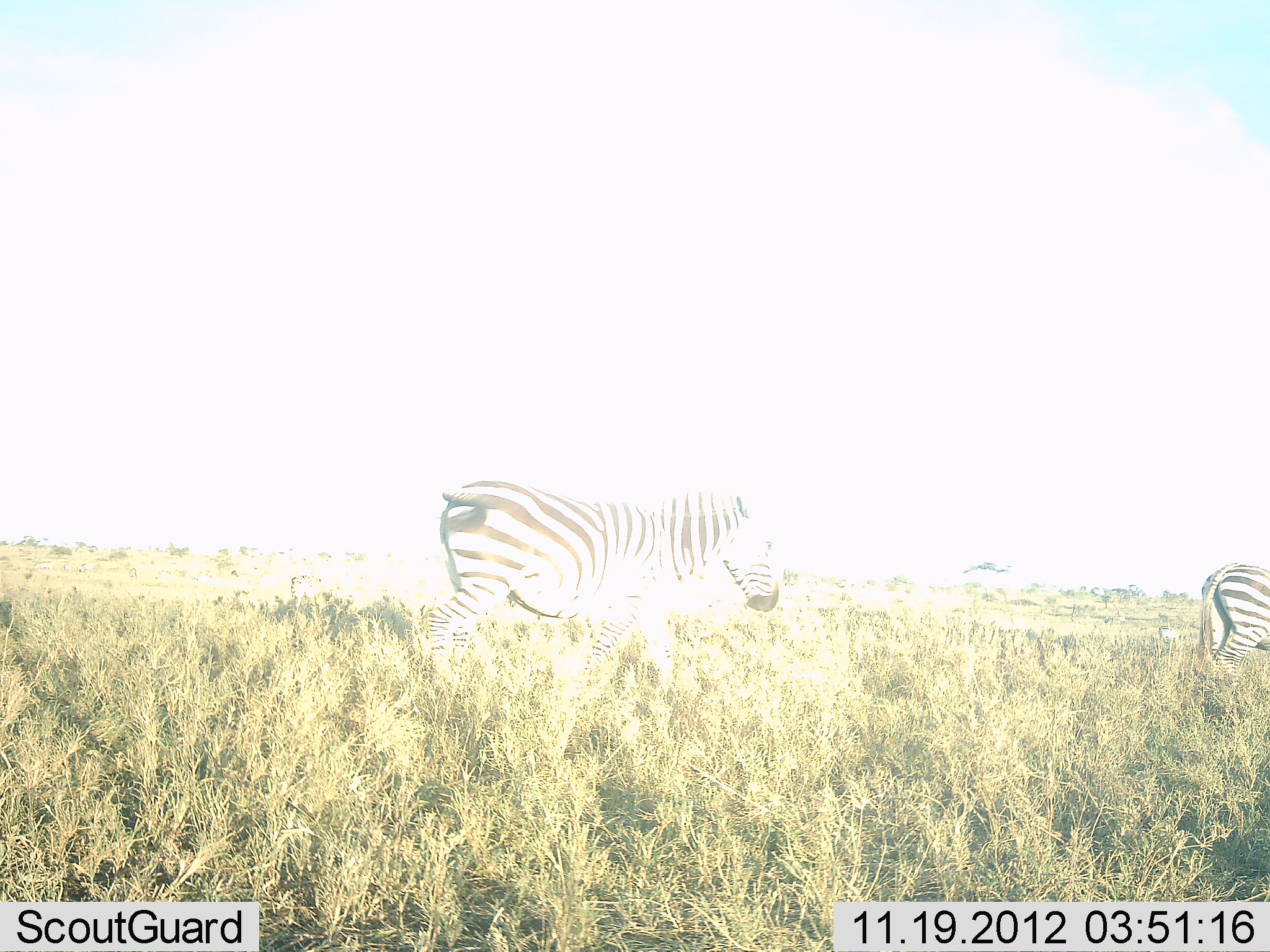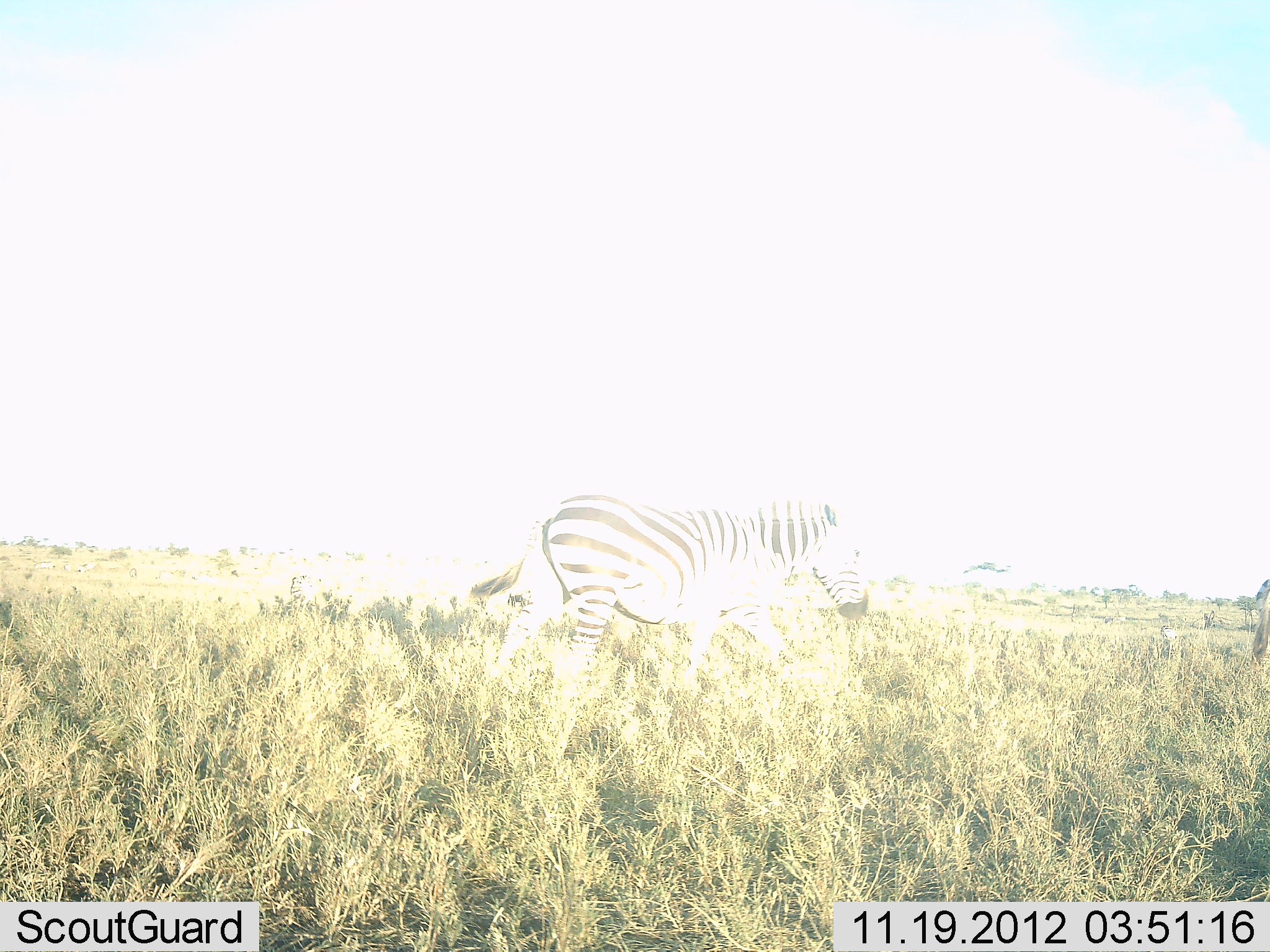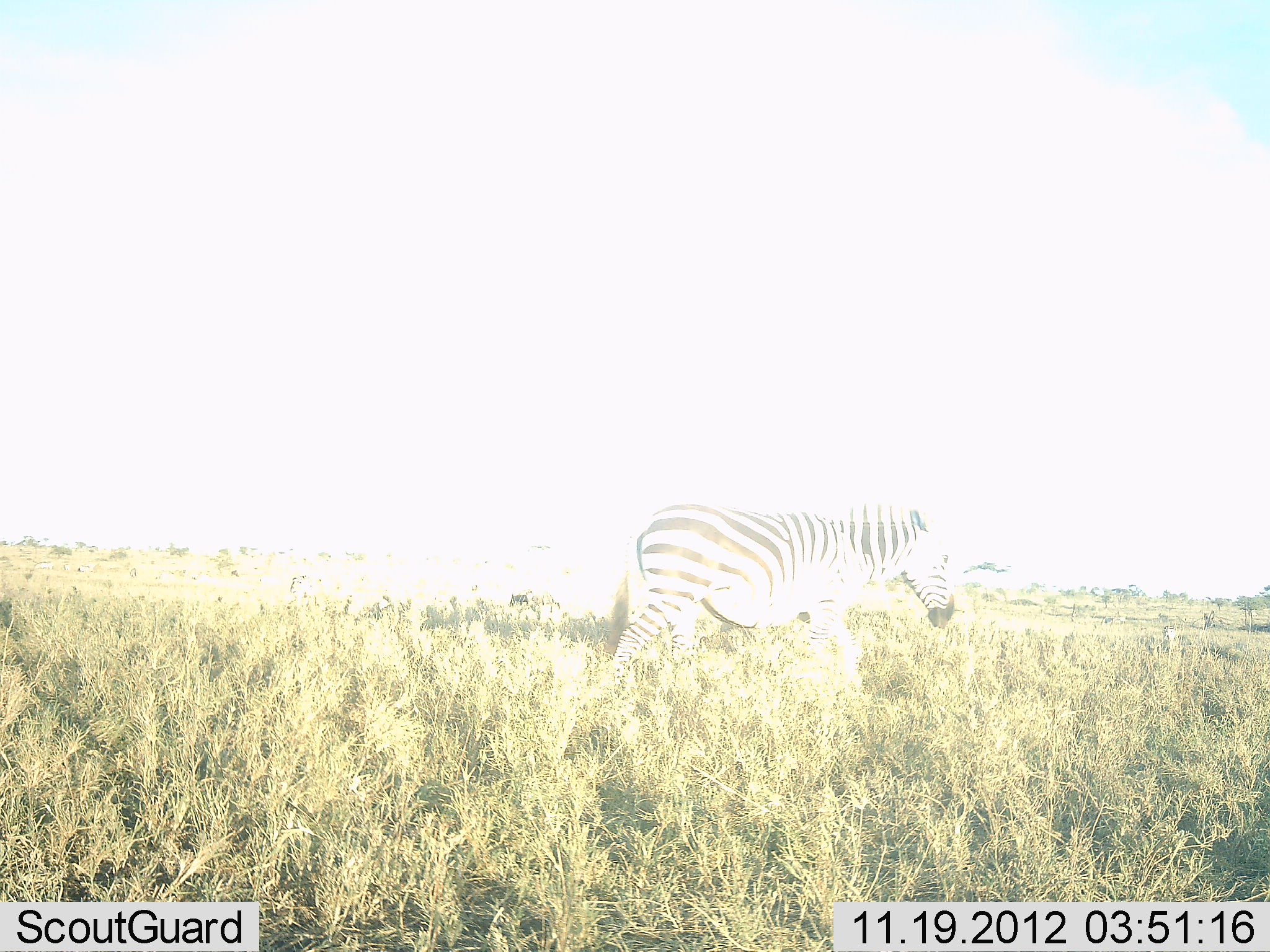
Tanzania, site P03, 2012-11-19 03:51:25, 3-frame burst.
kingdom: Animalia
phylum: Chordata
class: Mammalia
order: Perissodactyla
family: Equidae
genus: Equus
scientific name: Equus quagga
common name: plains zebra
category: zebra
Zebra (plains zebra) (Equus quagga), count 2. Behavior (volunteer vote fractions): standing 10%, resting 0%, moving 100%, interacting 0%. Young present (vote fraction): 0%. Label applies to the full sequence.